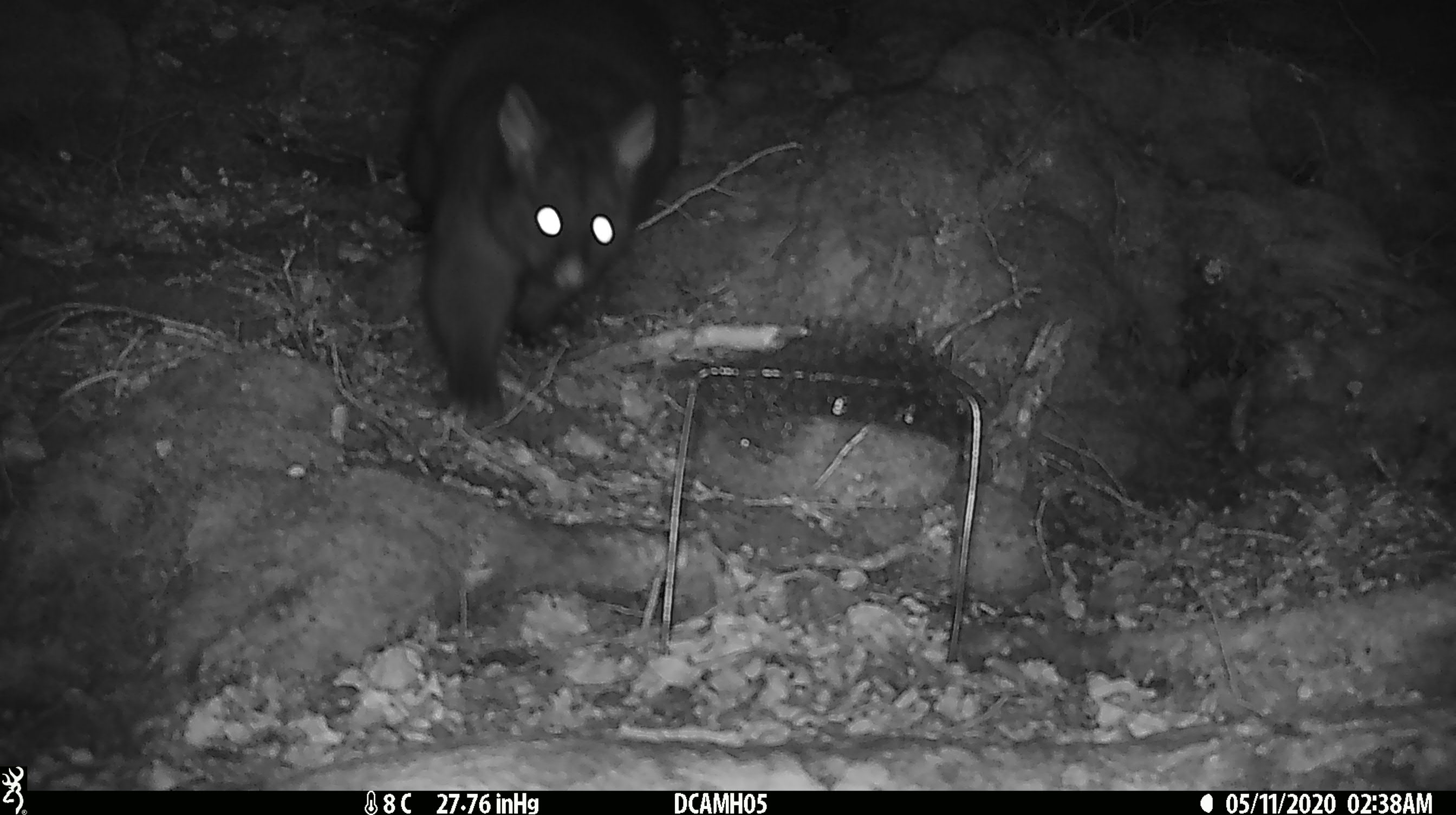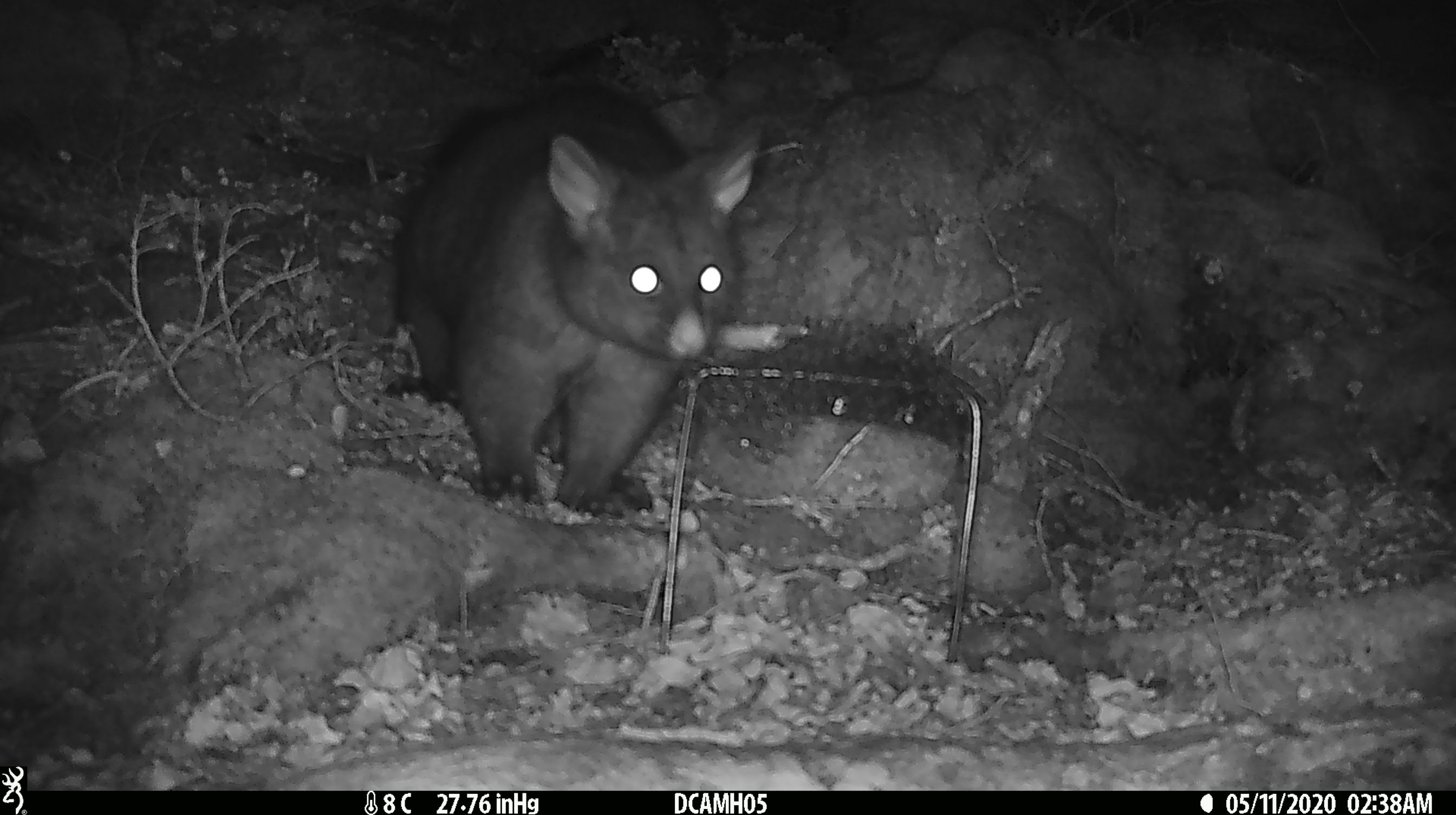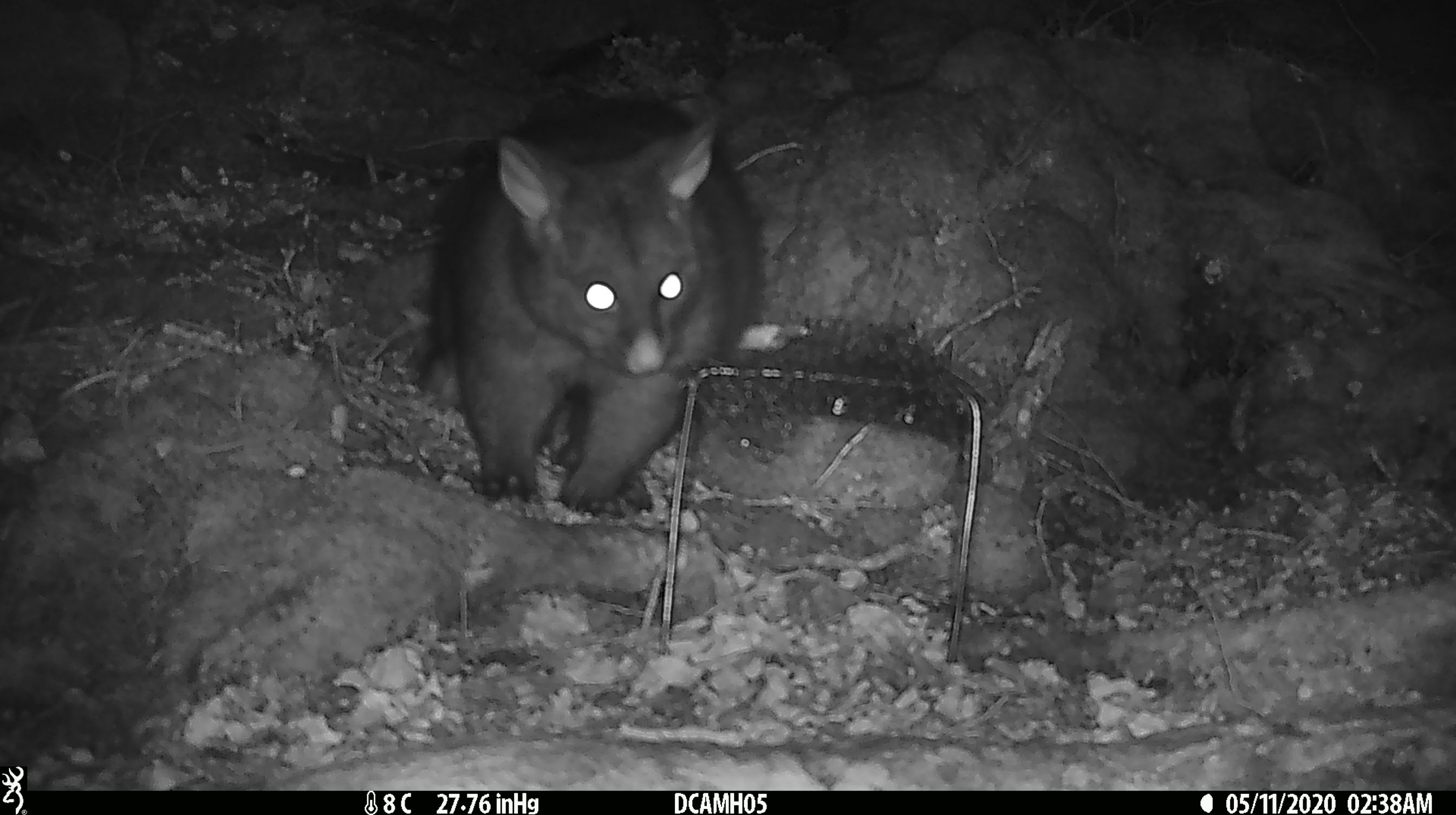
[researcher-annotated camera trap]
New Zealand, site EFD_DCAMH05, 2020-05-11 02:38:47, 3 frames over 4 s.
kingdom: Animalia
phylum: Chordata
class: Mammalia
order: Diprotodontia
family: Phalangeridae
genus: Trichosurus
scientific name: Trichosurus vulpecula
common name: common brushtail possum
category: possum